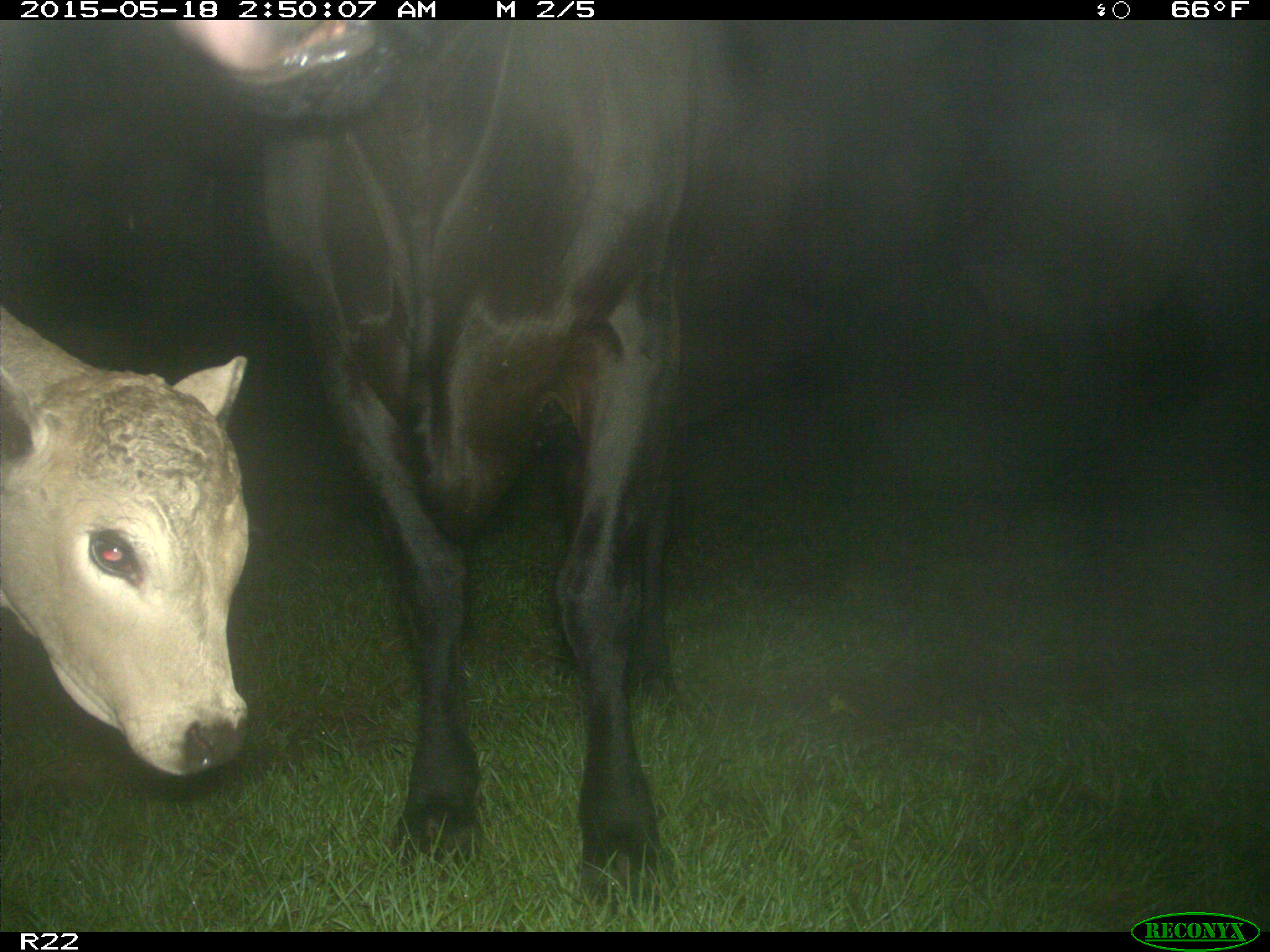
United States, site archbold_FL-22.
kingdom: Animalia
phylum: Chordata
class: Mammalia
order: Artiodactyla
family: Bovidae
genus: Bos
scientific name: Bos taurus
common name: domestic cow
Bos taurus (domestic cow).